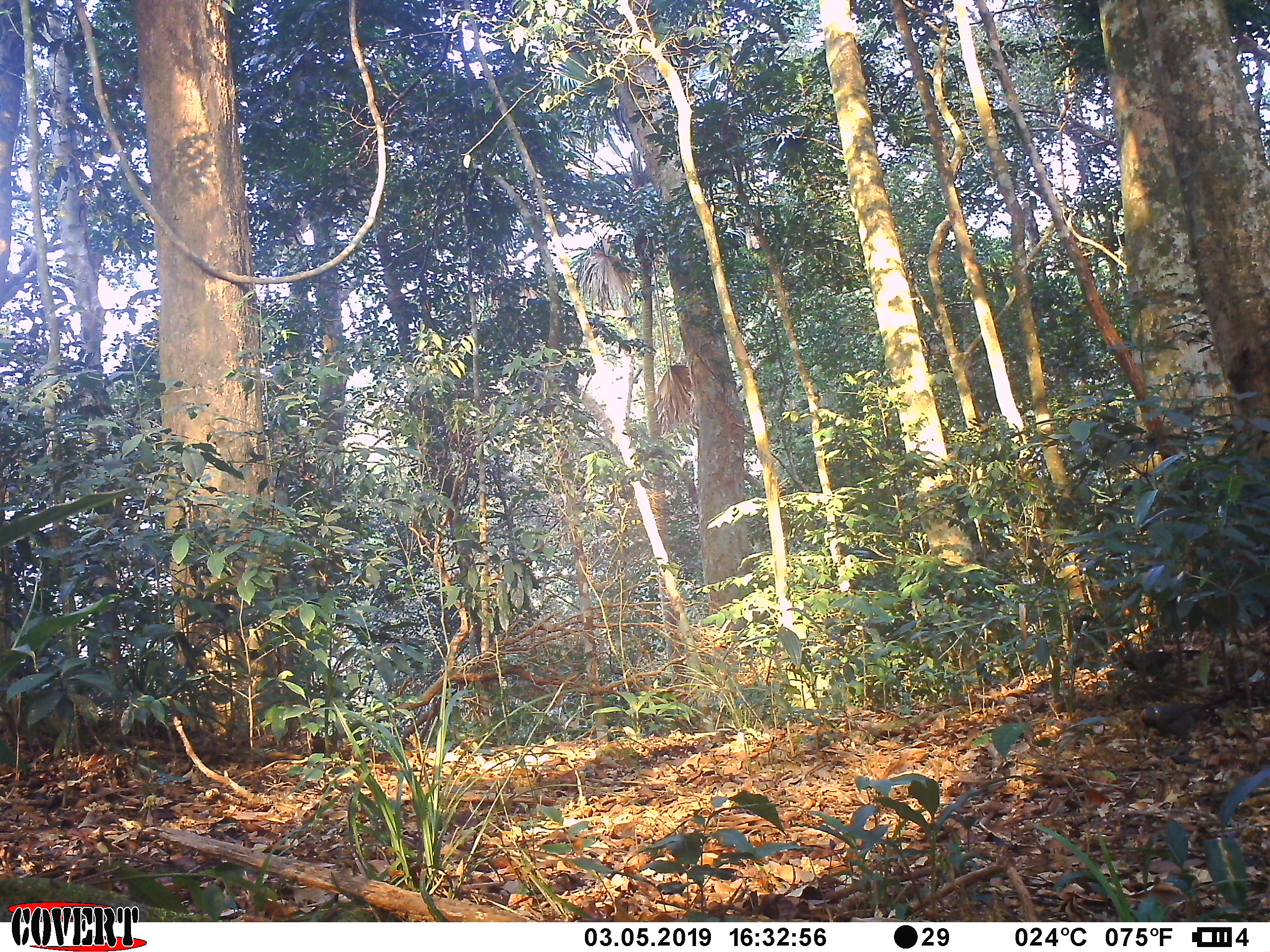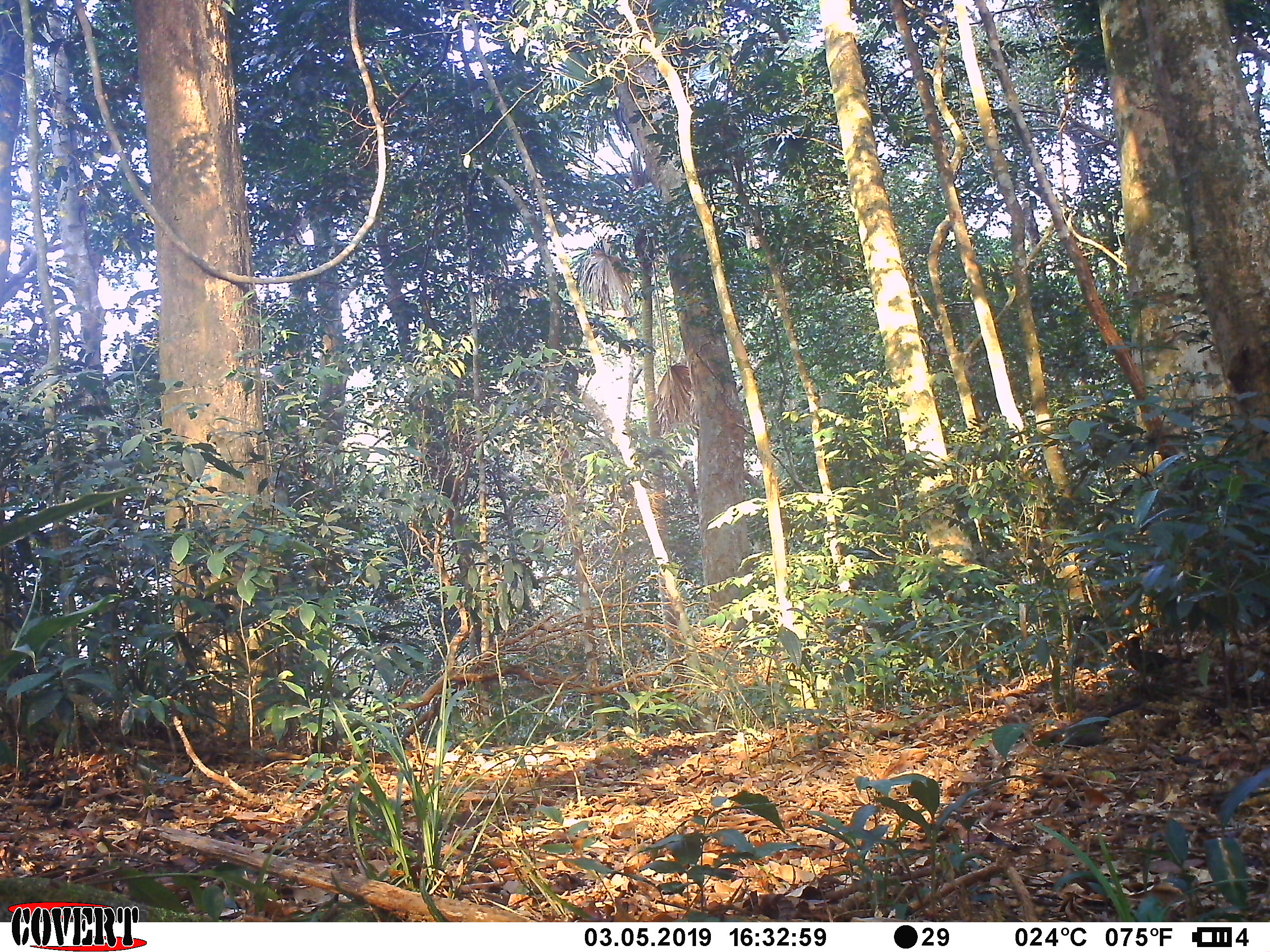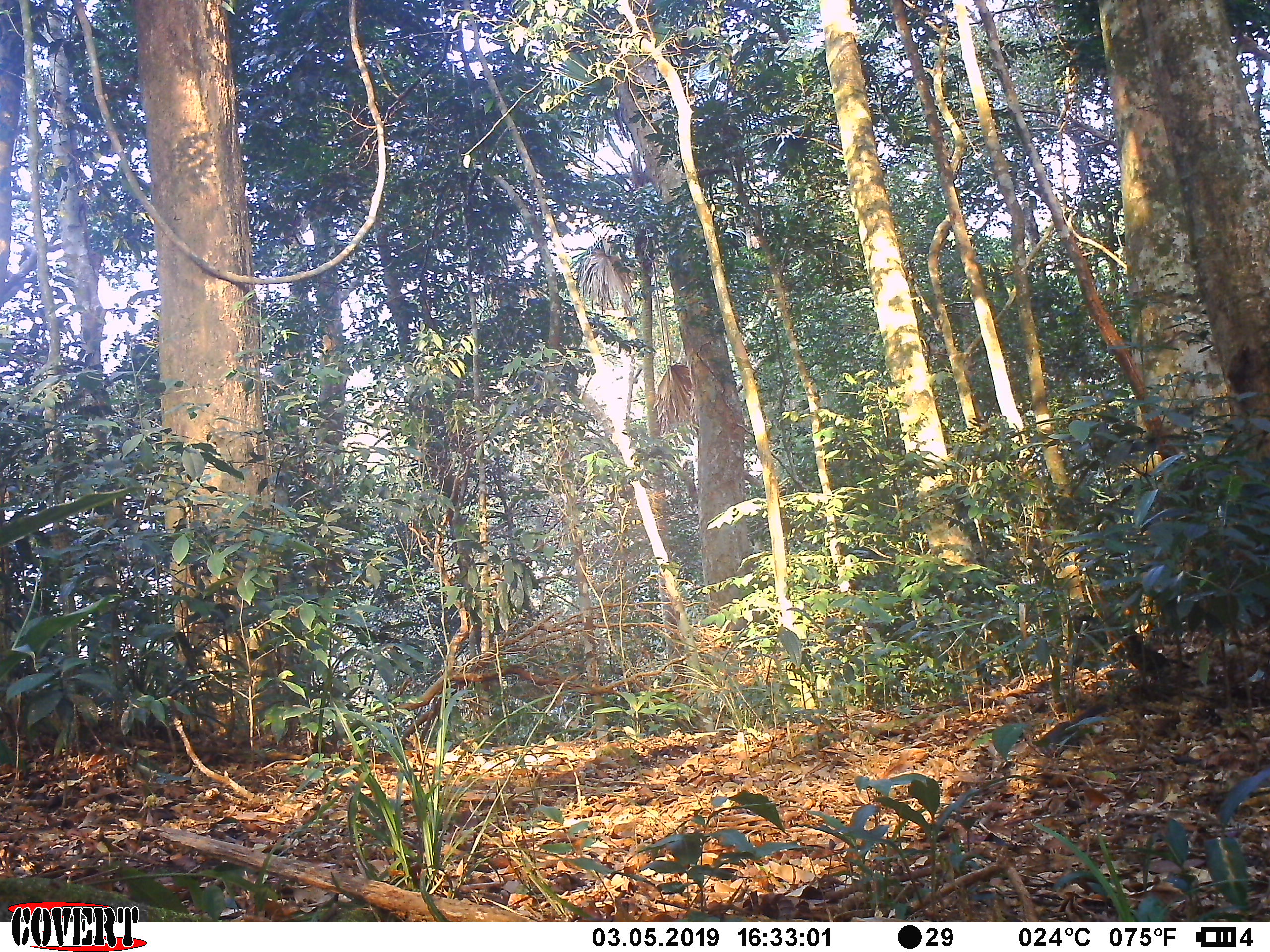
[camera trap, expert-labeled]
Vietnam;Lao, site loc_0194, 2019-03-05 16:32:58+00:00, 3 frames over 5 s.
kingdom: Animalia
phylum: Chordata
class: Aves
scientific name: Aves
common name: bird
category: unidentified bird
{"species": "unidentified bird (bird) (Aves)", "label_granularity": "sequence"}